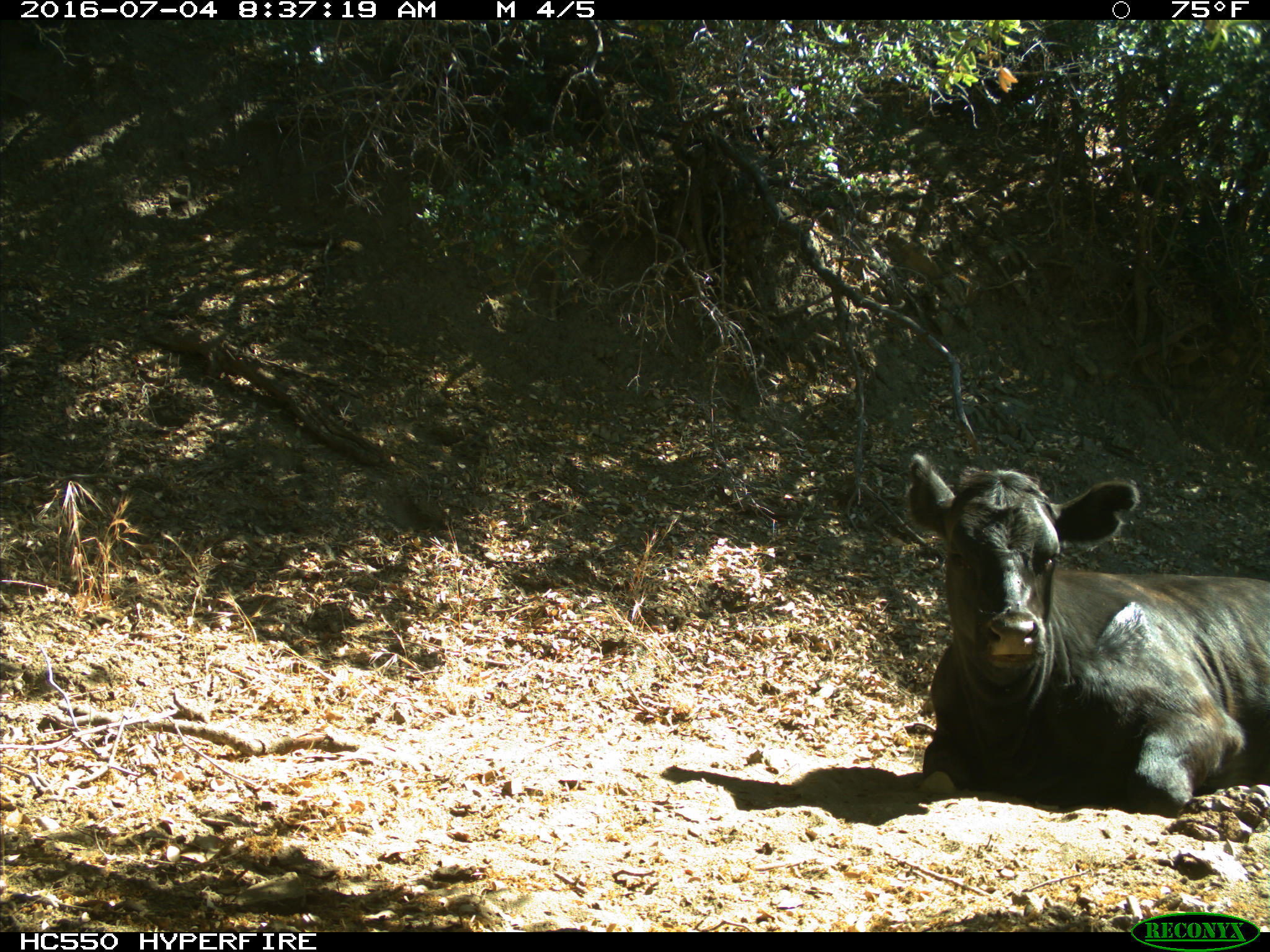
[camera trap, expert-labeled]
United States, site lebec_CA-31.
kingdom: Animalia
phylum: Chordata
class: Mammalia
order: Artiodactyla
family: Bovidae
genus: Bos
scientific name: Bos taurus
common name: domestic cow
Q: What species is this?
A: Bos taurus (domestic cow).